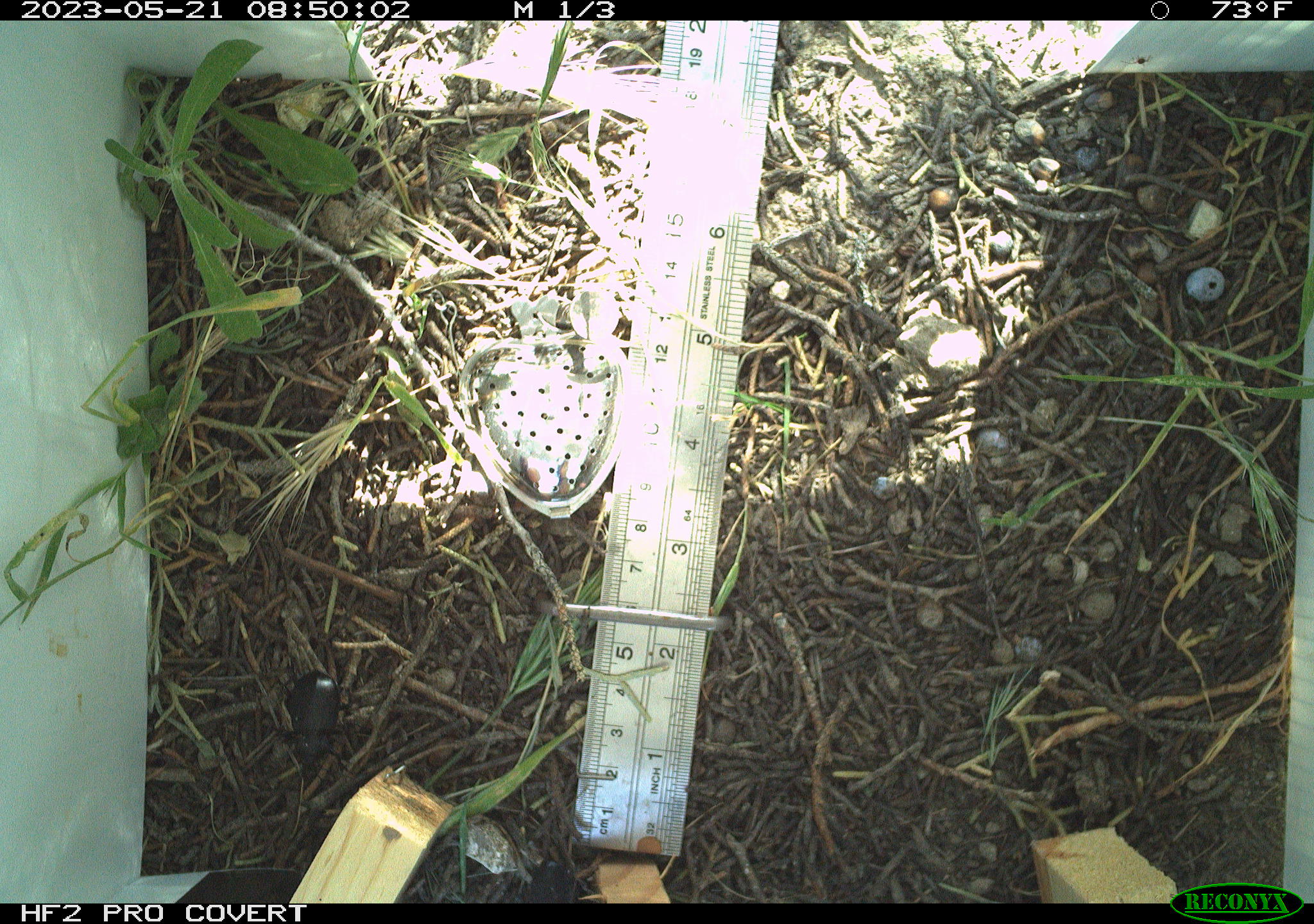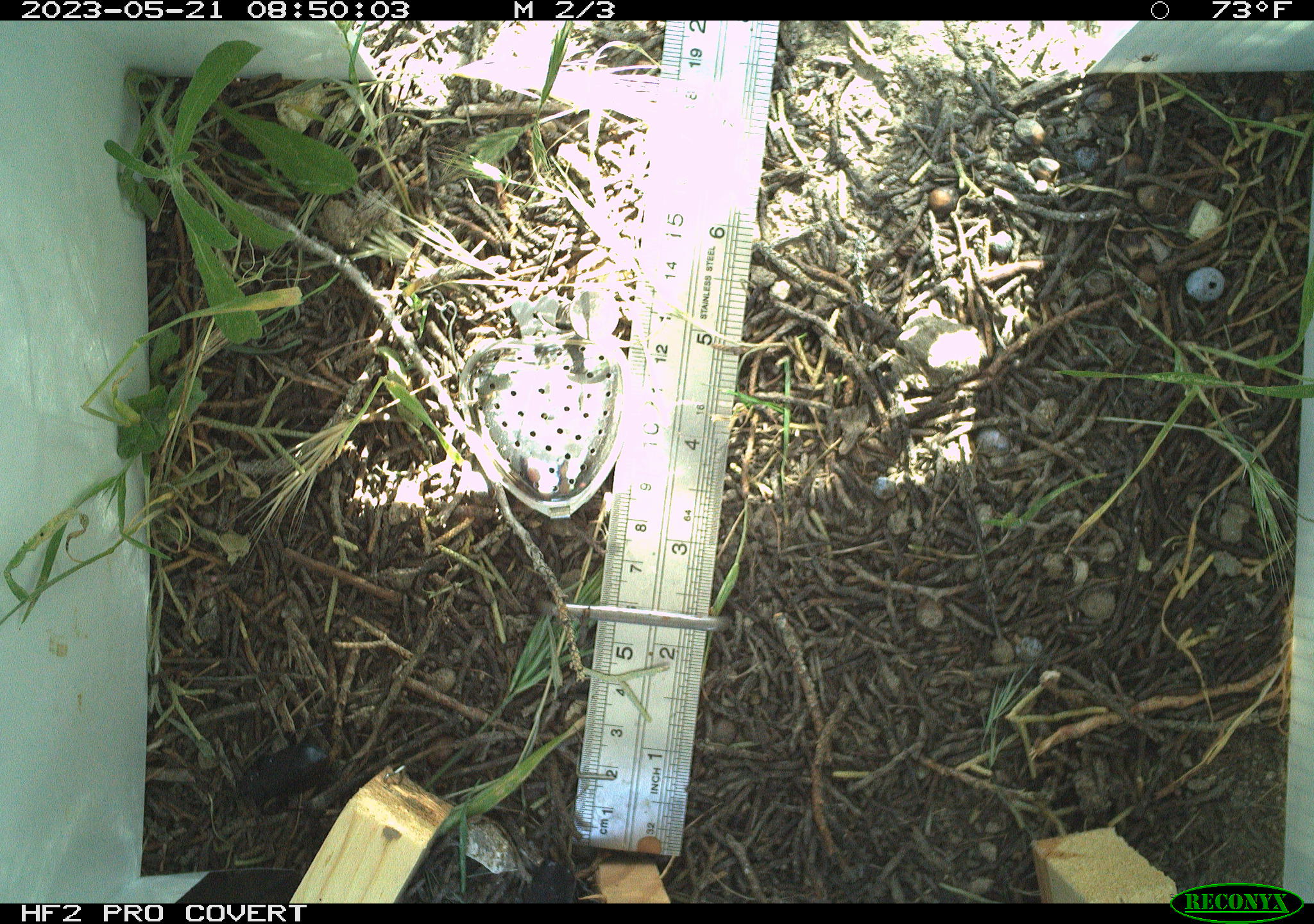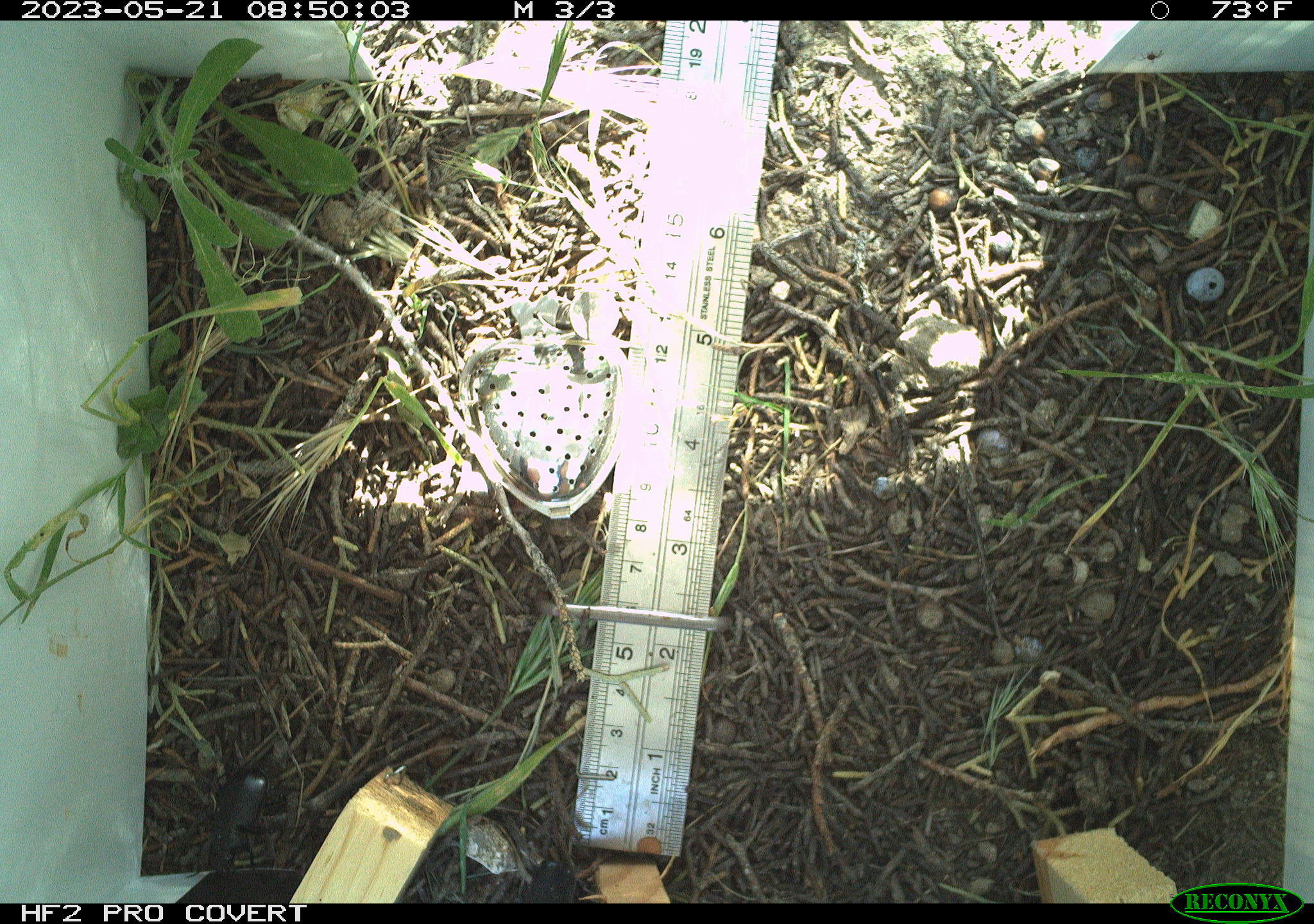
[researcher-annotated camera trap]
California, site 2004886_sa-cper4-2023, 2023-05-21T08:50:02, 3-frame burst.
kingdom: Animalia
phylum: Arthropoda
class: Insecta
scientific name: Insecta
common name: insect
Insect (Insecta).